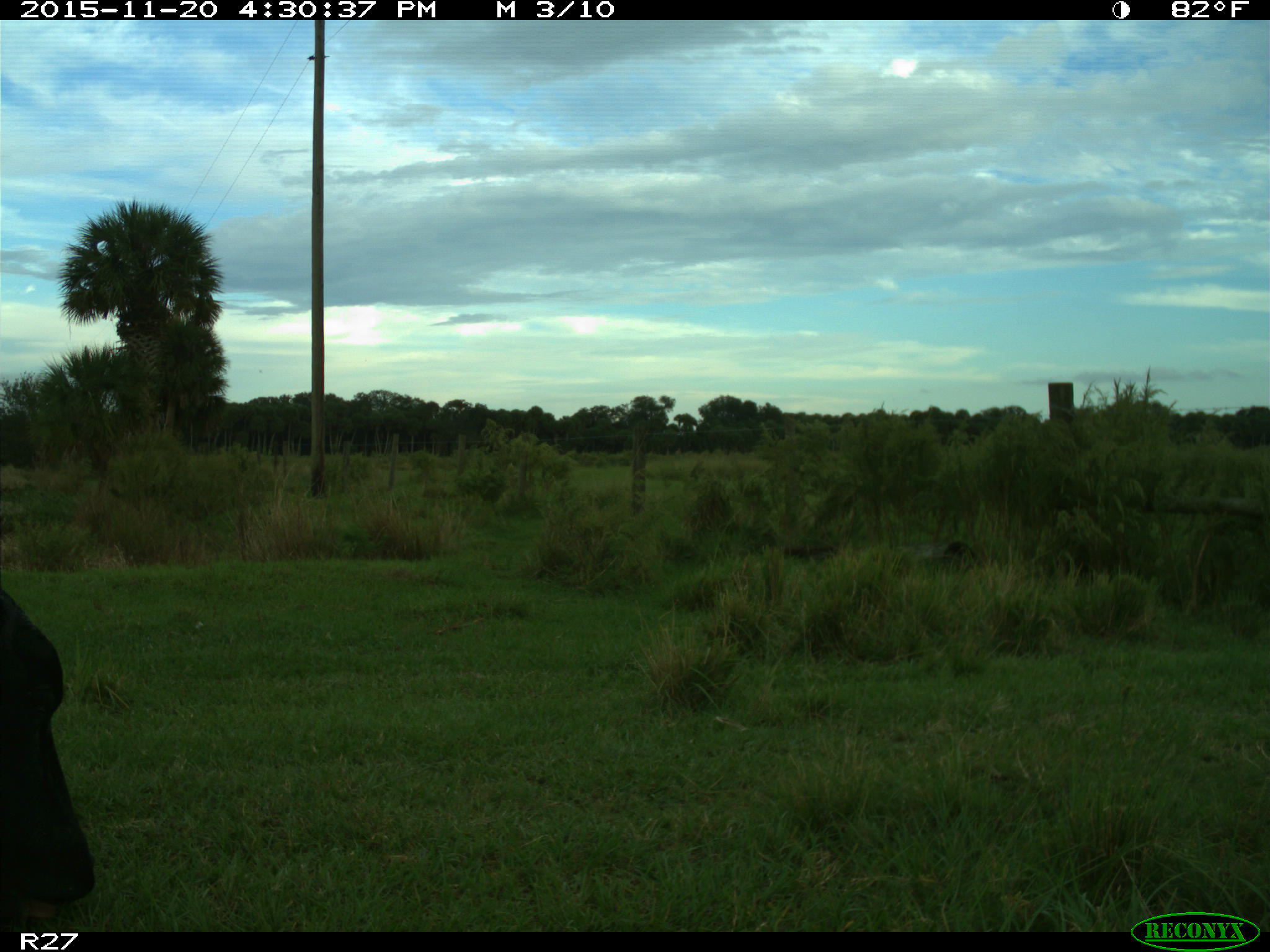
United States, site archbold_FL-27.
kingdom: Animalia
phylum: Chordata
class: Mammalia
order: Artiodactyla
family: Bovidae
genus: Bos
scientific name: Bos taurus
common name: domestic cow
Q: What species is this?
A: Bos taurus (domestic cow).